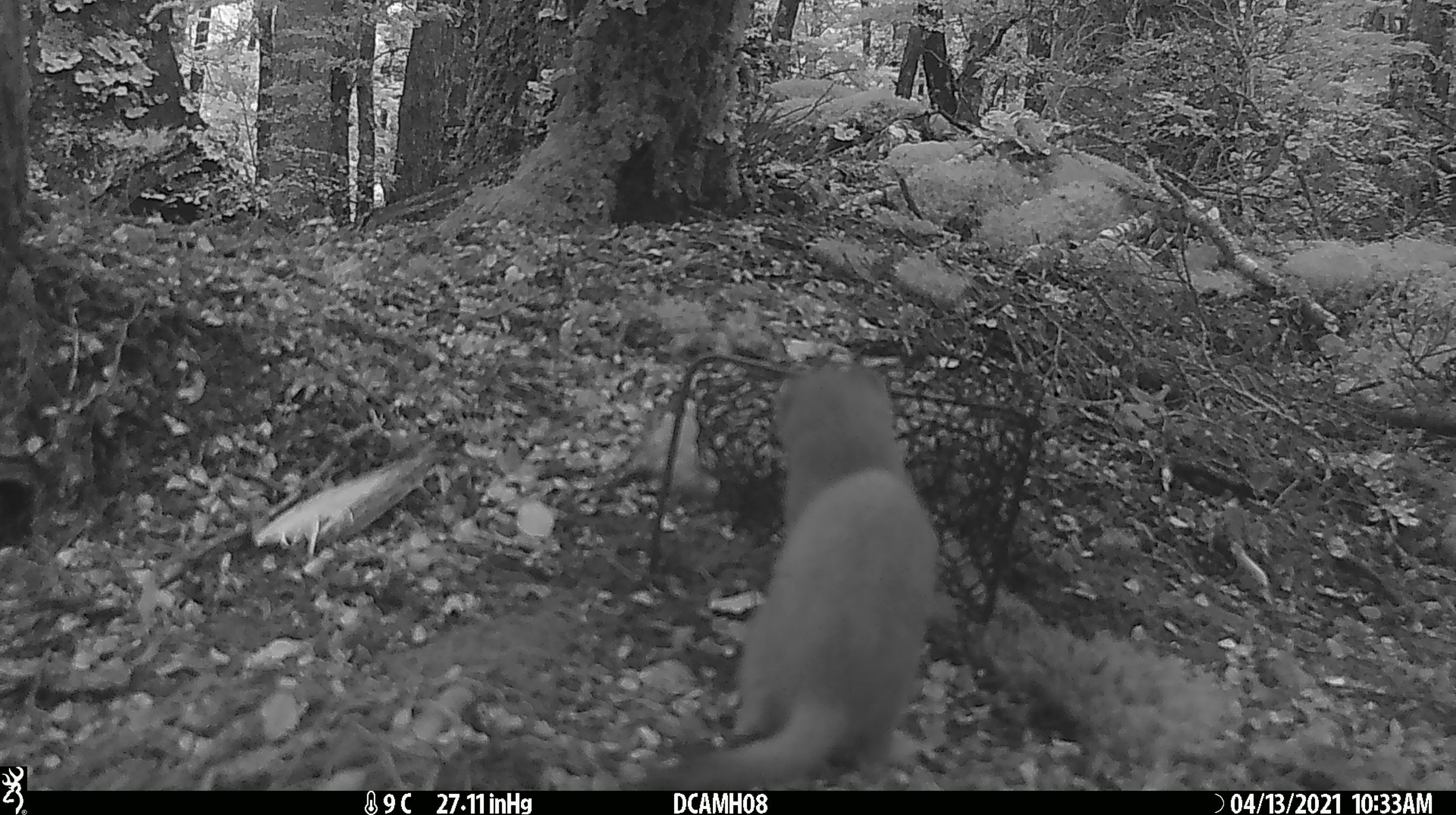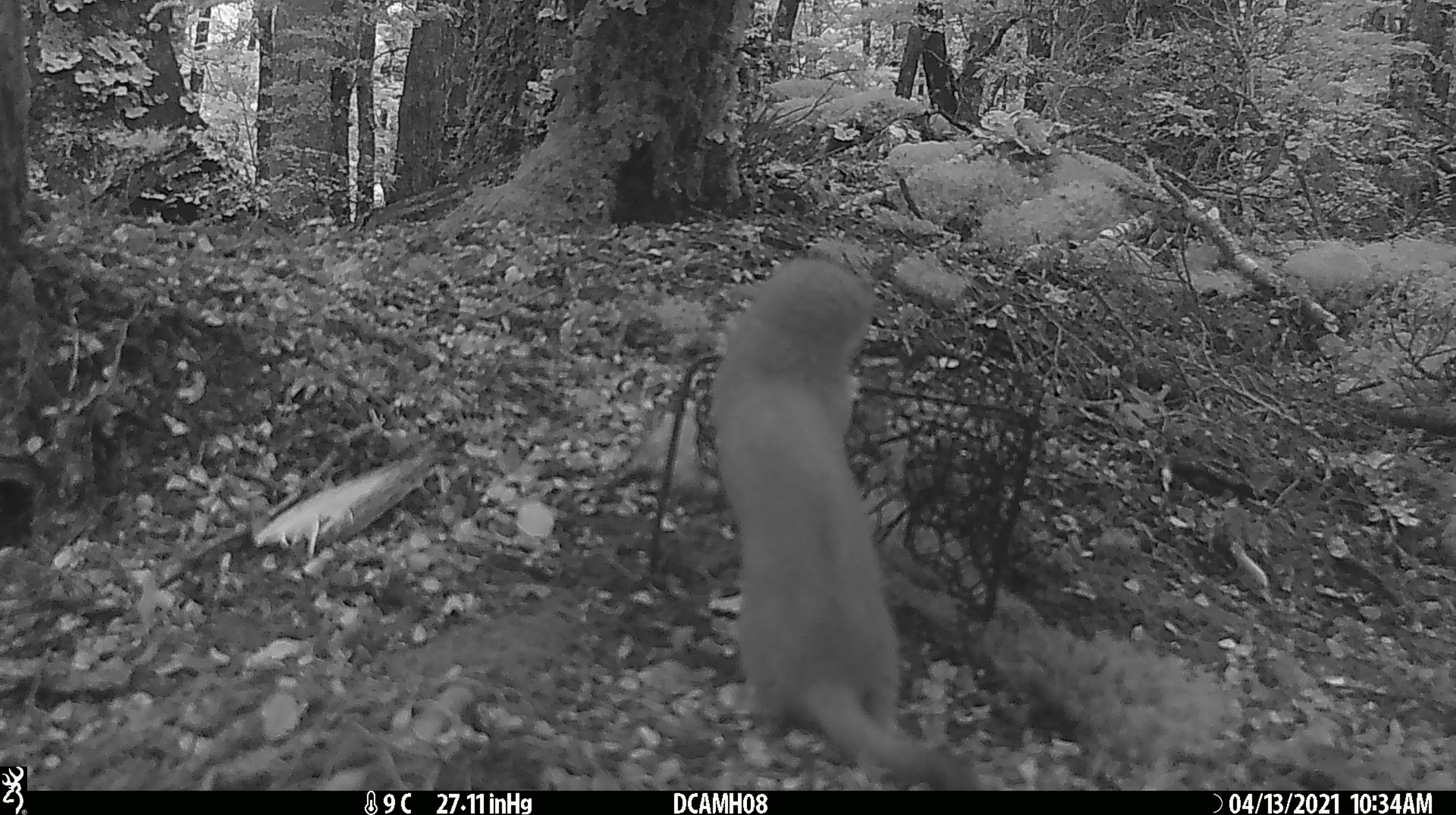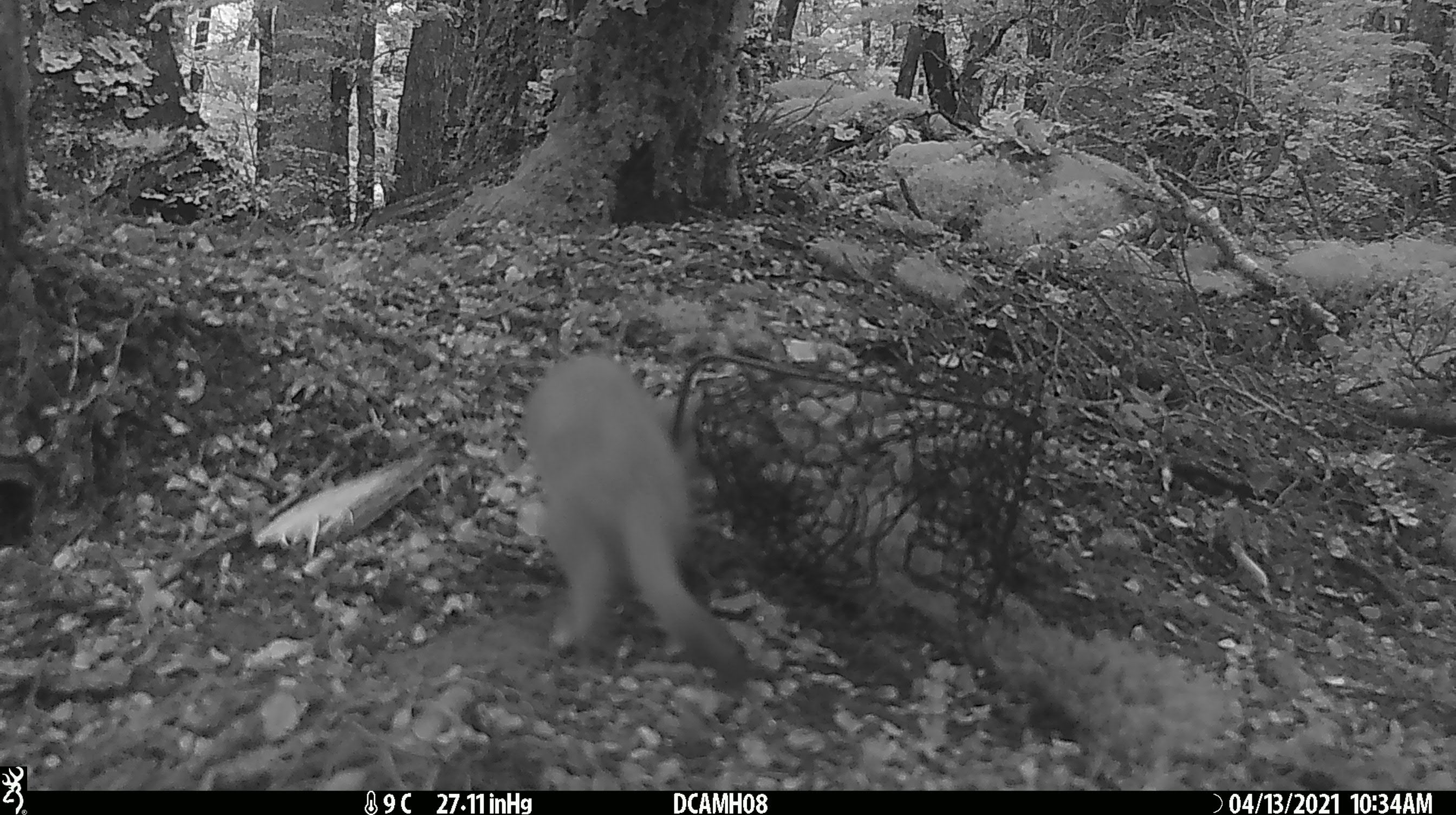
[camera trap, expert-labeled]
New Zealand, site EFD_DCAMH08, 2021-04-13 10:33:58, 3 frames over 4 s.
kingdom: Animalia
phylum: Chordata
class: Mammalia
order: Carnivora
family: Mustelidae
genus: Mustela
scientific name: Mustela erminea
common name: stoat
Stoat (Mustela erminea).